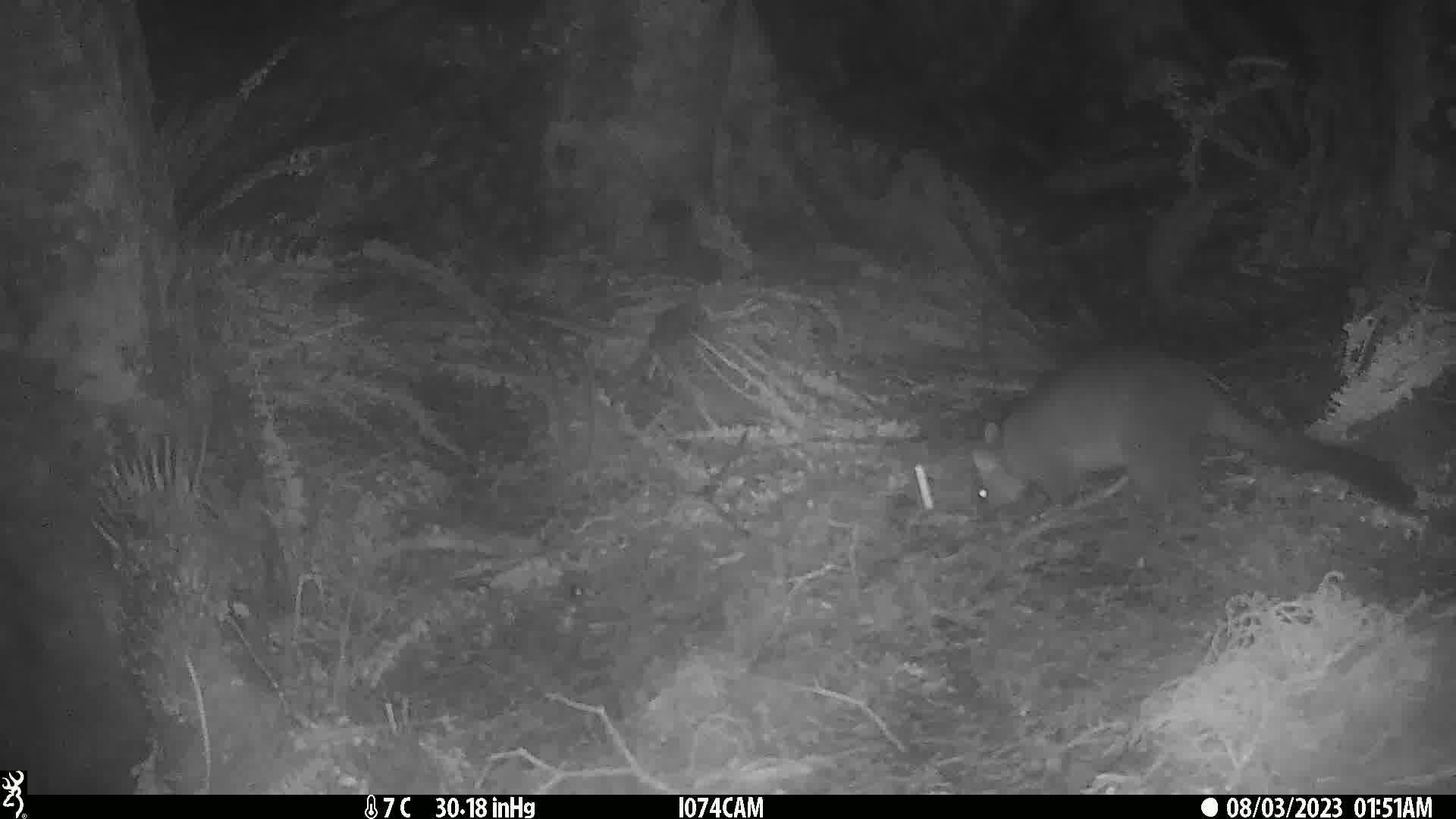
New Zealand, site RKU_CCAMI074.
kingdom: Animalia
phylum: Chordata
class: Mammalia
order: Diprotodontia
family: Phalangeridae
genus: Trichosurus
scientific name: Trichosurus vulpecula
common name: common brushtail possum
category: possum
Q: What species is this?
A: Possum (common brushtail possum) (Trichosurus vulpecula).